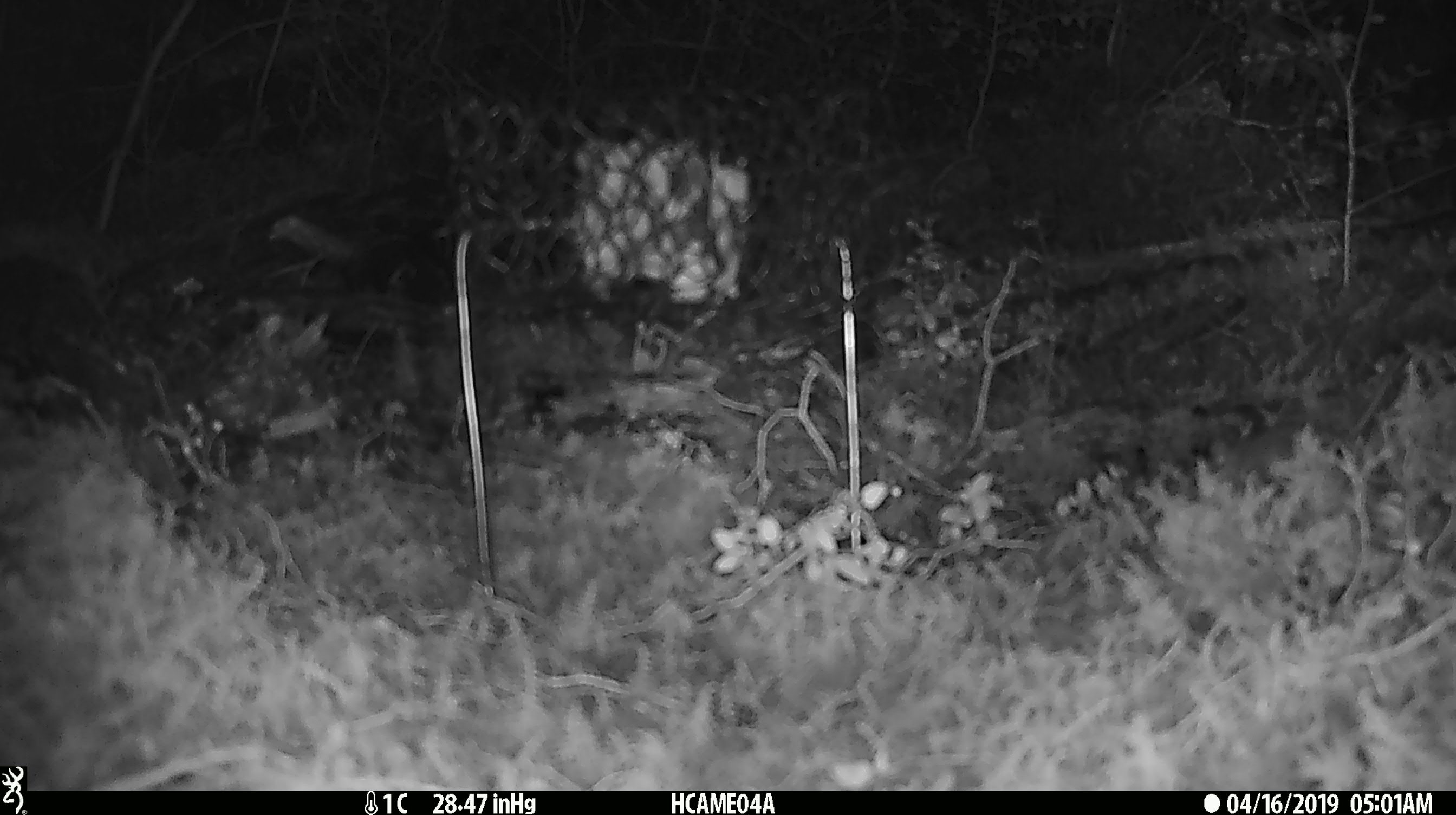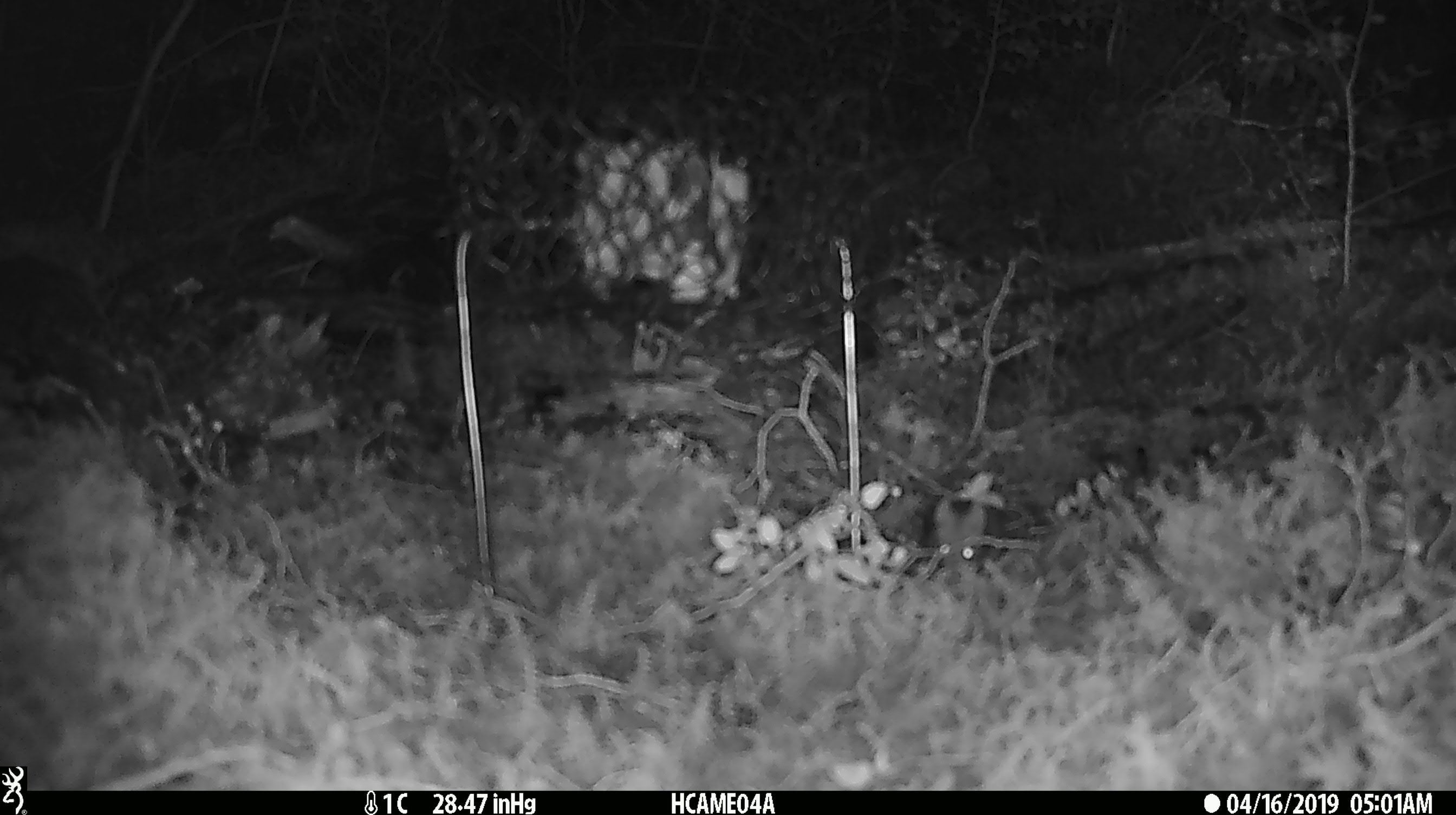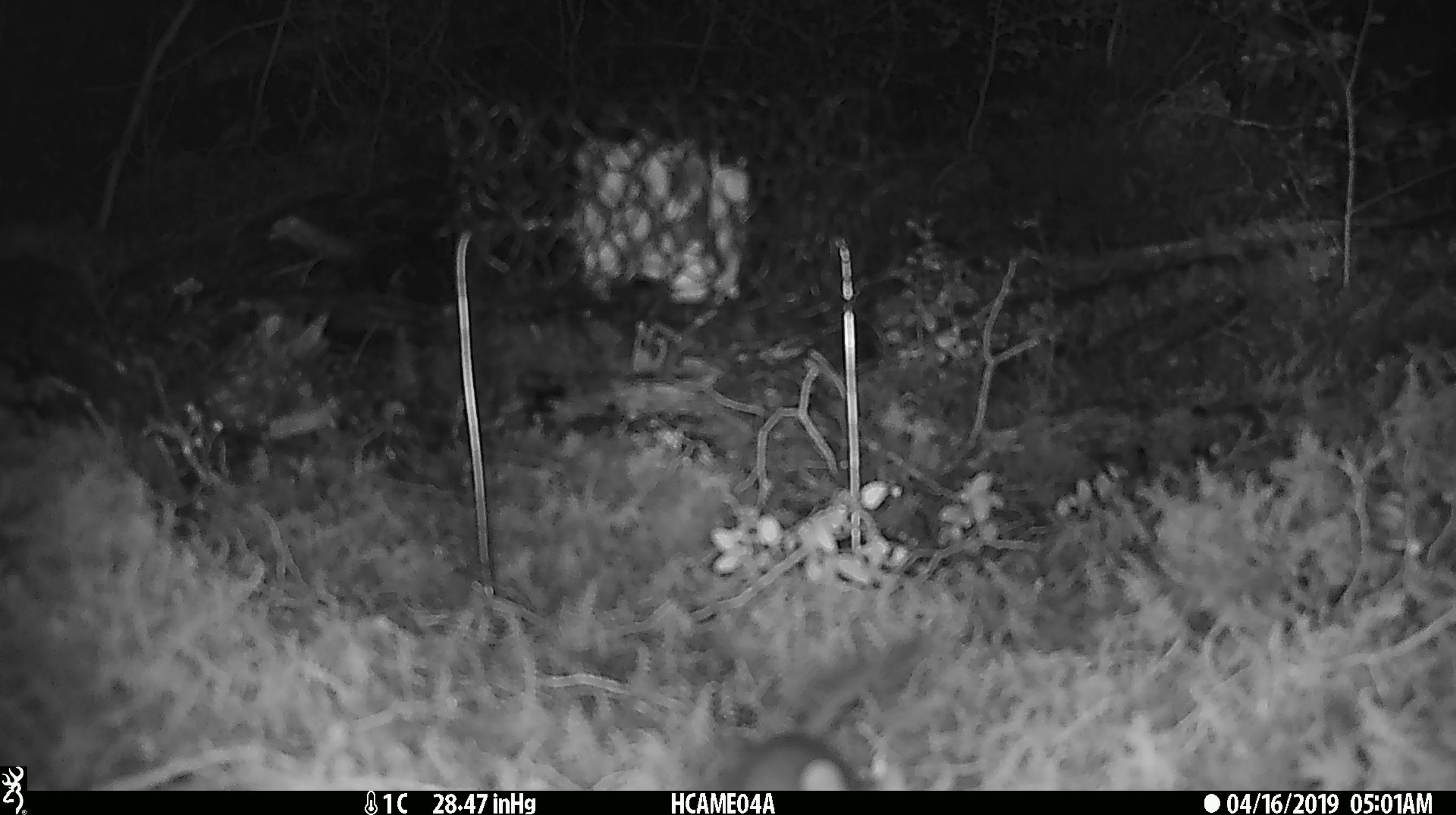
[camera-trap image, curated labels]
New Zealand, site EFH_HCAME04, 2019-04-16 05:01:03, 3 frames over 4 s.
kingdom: Animalia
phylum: Chordata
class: Mammalia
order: Rodentia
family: Muridae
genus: Mus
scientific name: Mus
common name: mouse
Mouse (Mus).